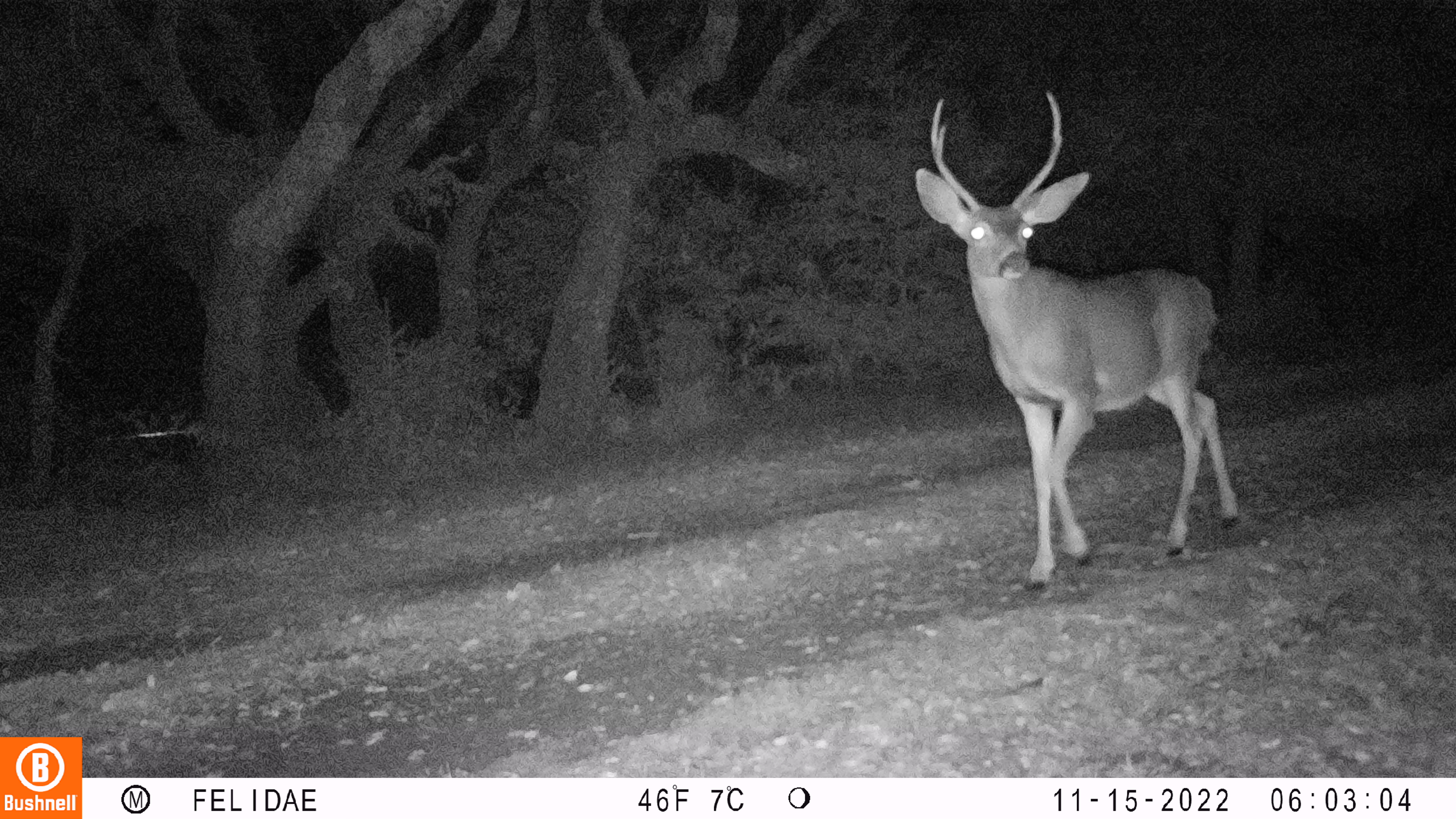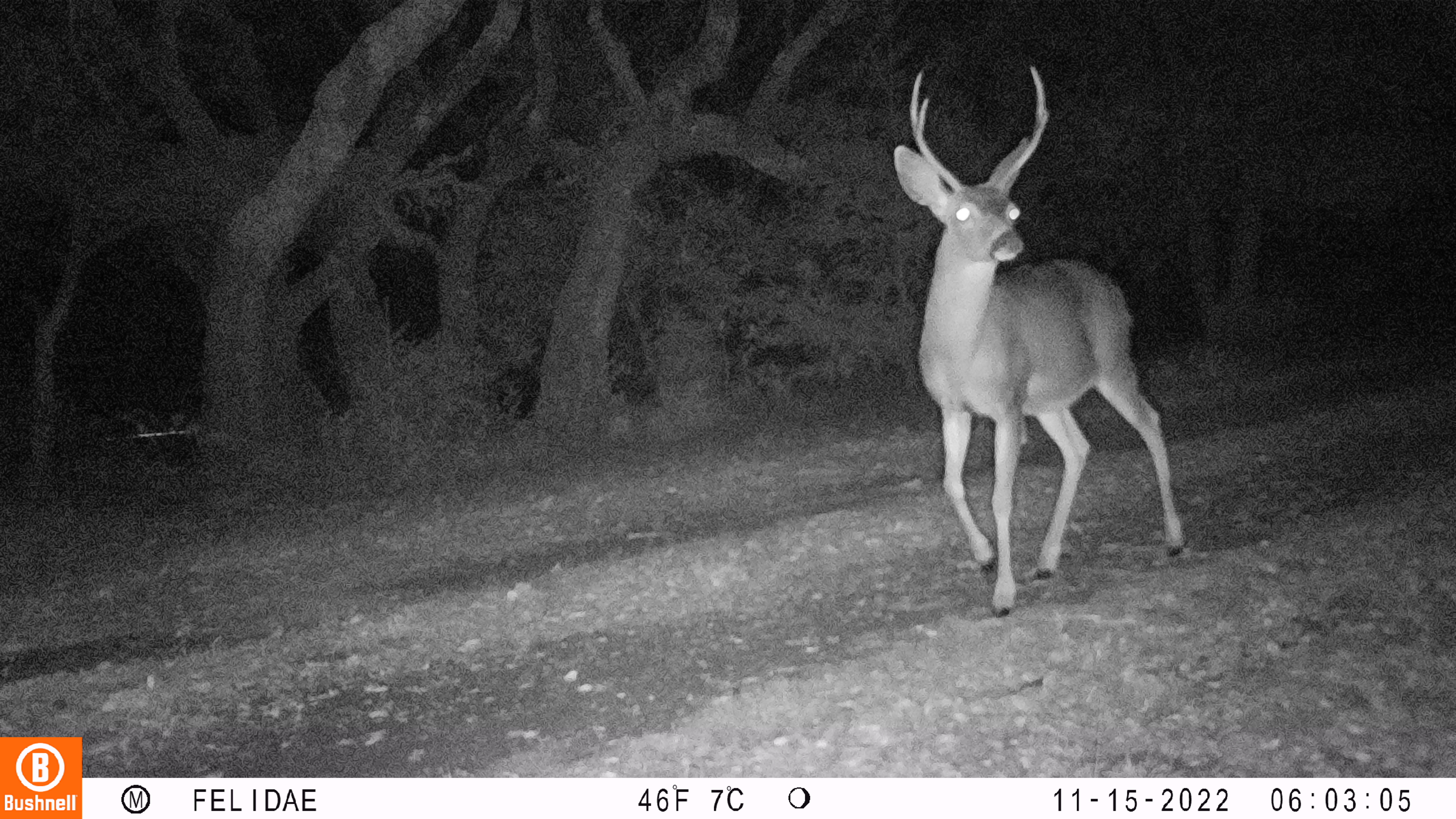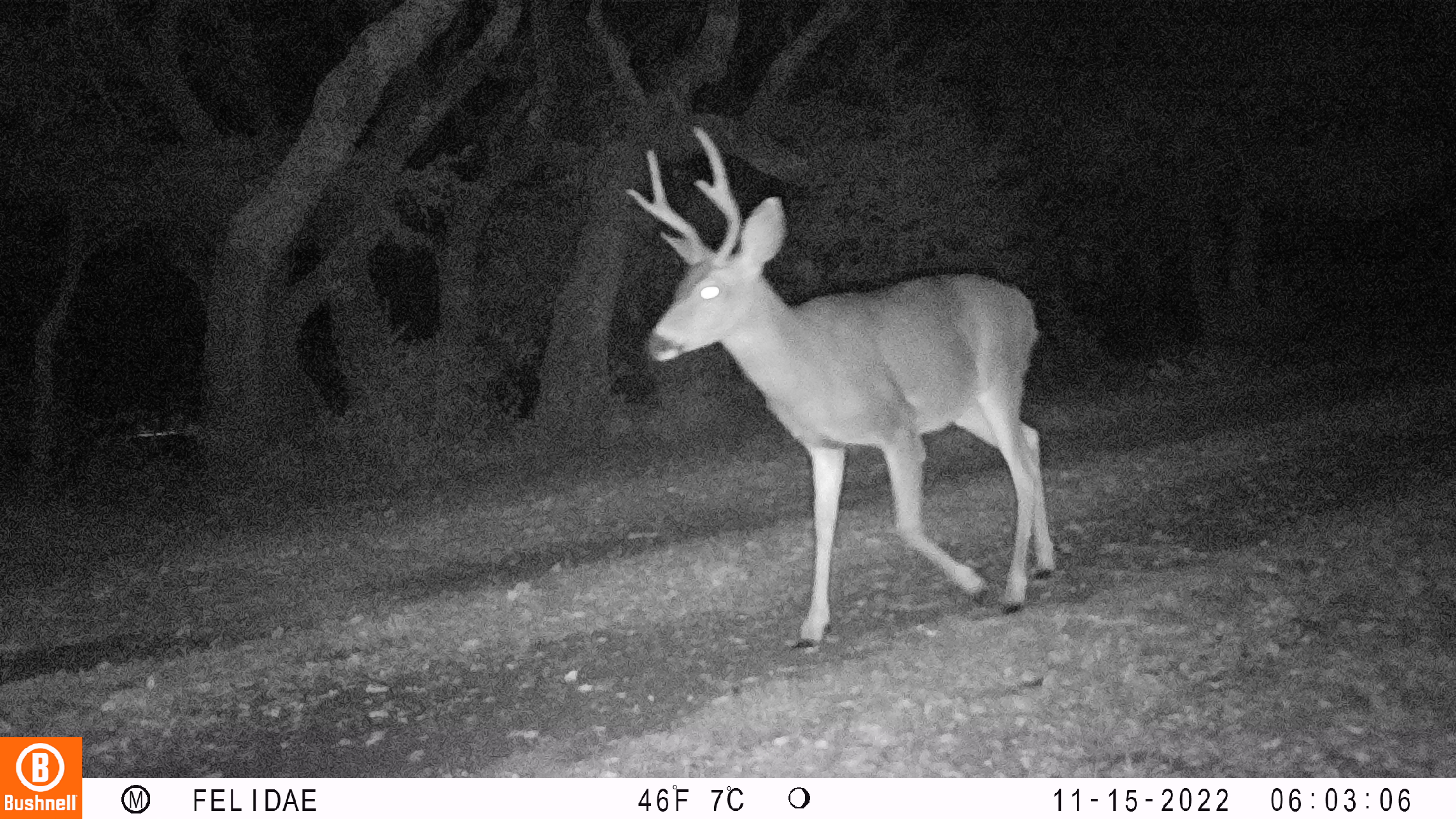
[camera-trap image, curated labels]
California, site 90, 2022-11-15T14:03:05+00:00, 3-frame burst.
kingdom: Animalia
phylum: Chordata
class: Mammalia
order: Artiodactyla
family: Cervidae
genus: Odocoileus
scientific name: Odocoileus hemionus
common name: mule deer